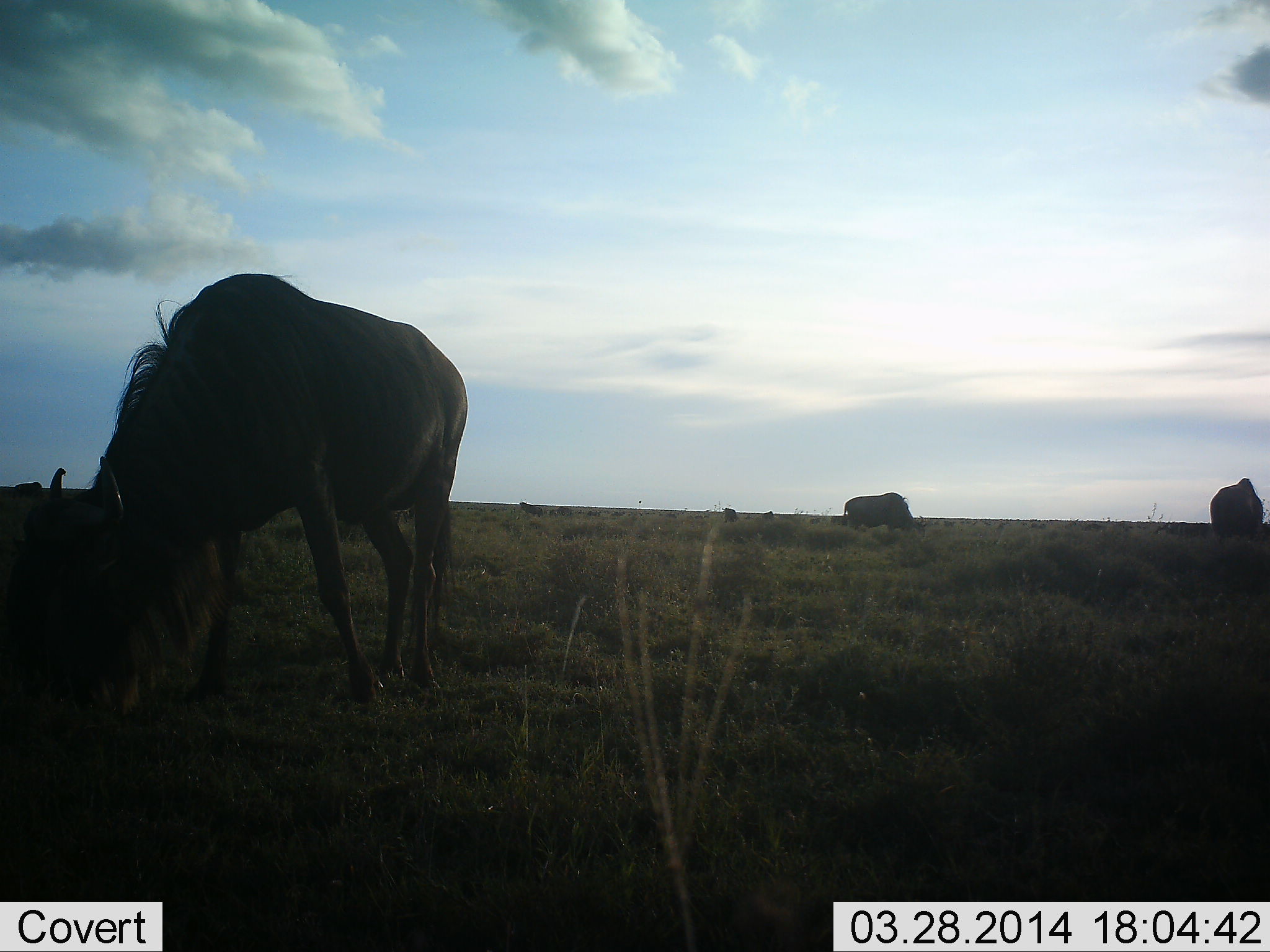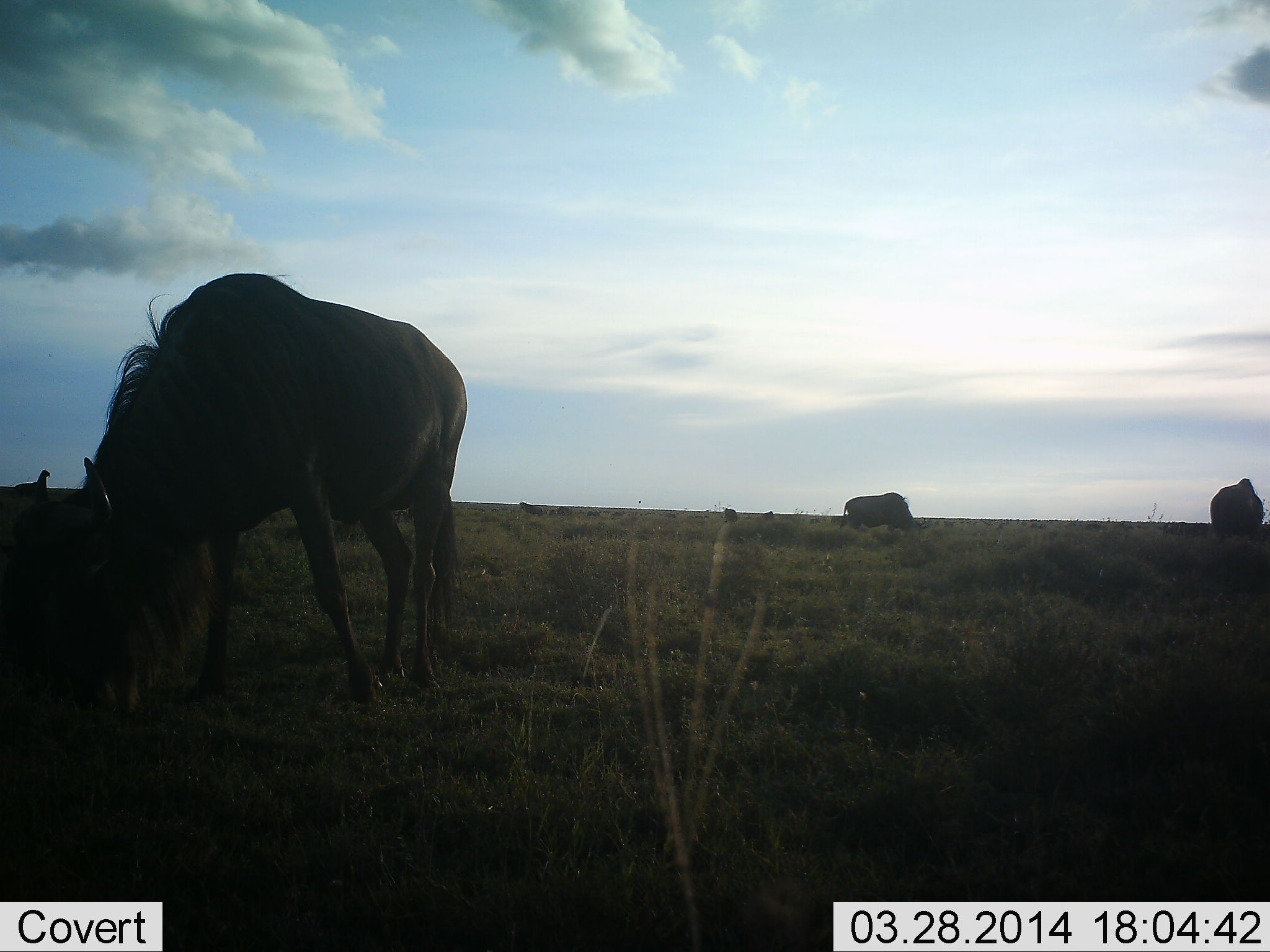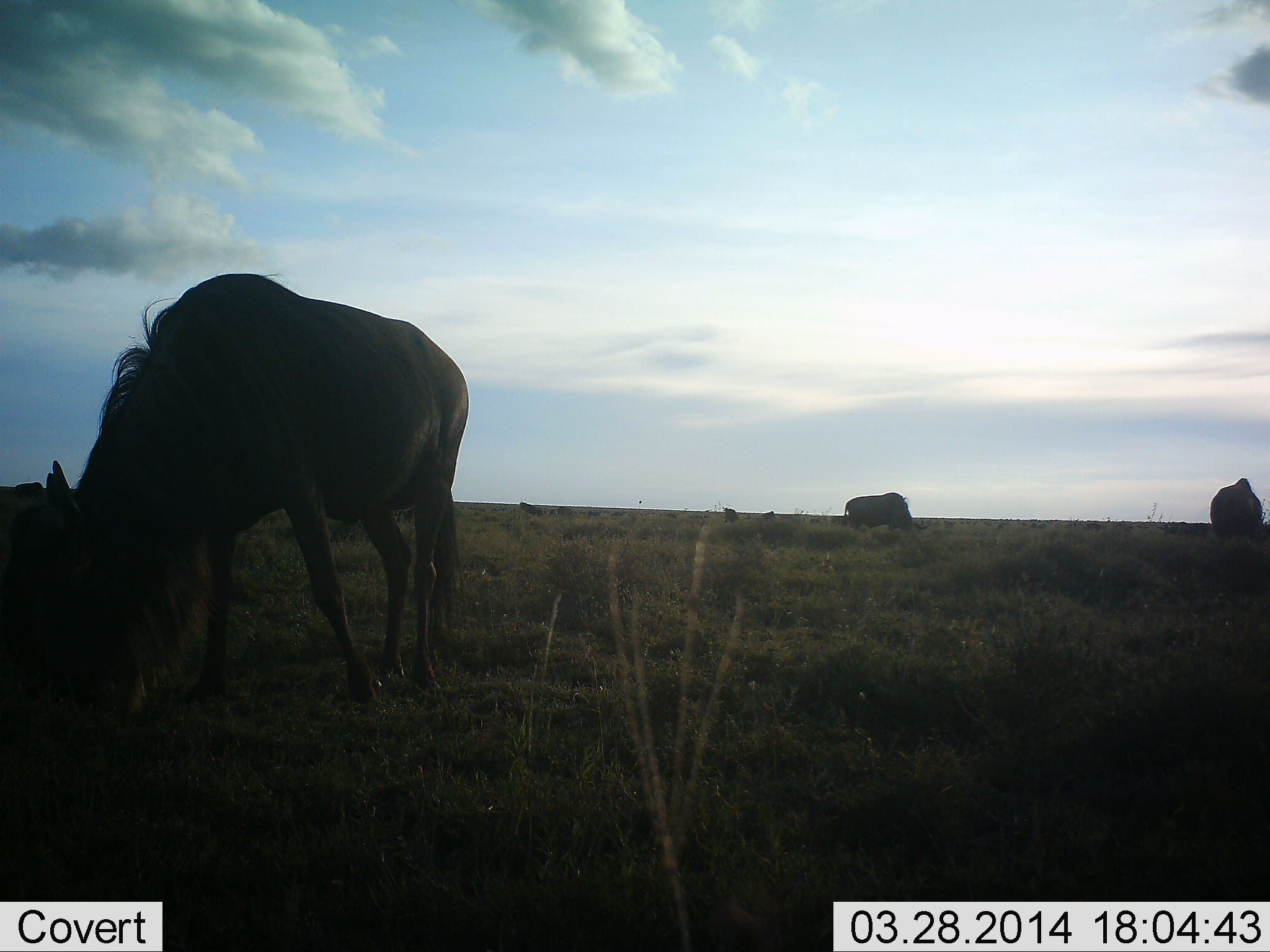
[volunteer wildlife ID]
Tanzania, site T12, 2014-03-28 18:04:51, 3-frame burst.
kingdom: Animalia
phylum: Chordata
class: Mammalia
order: Artiodactyla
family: Bovidae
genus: Connochaetes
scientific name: Connochaetes taurinus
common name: blue wildebeest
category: wildebeest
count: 6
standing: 40%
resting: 10%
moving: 10%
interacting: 0%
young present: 0%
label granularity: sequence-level